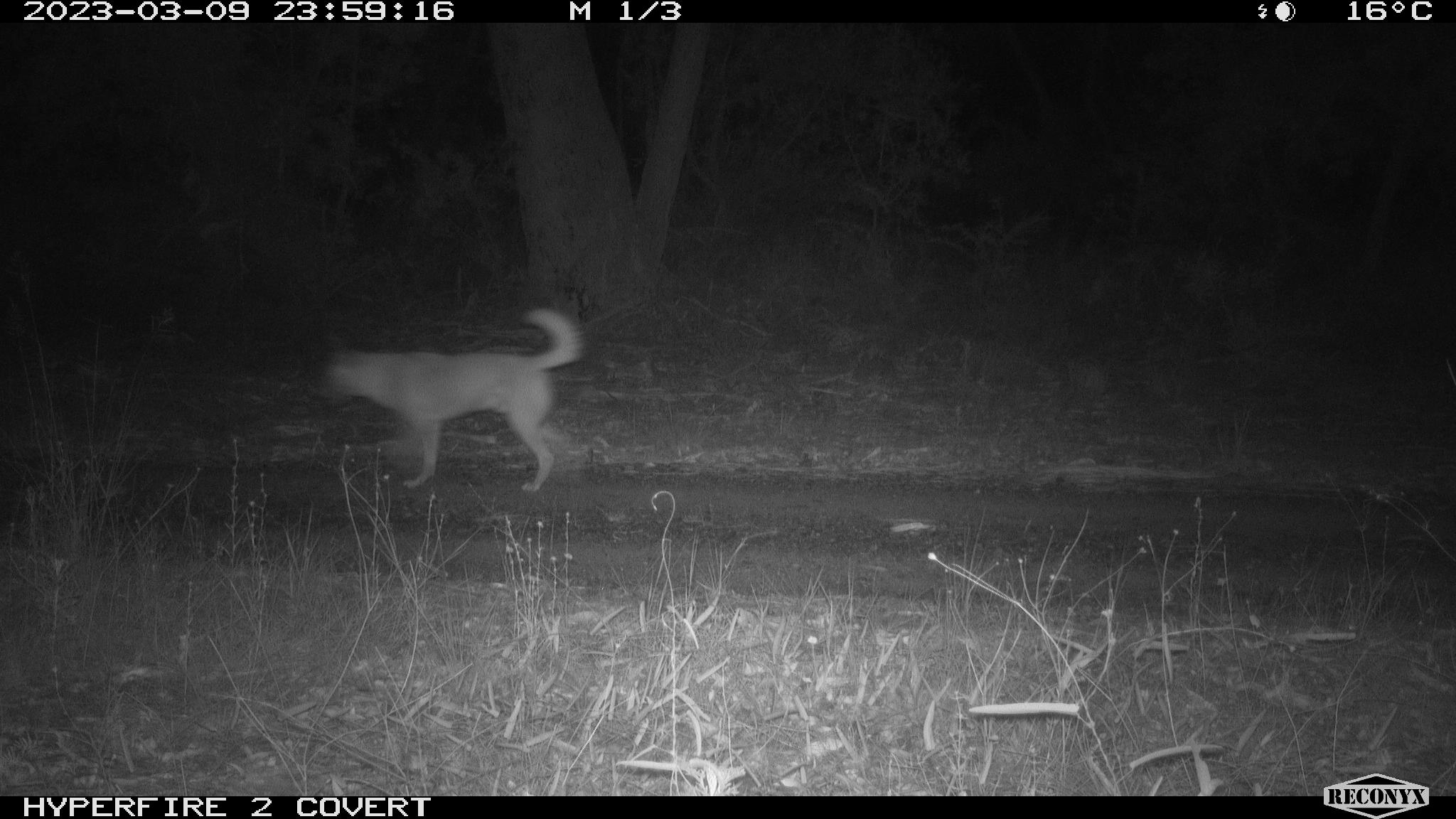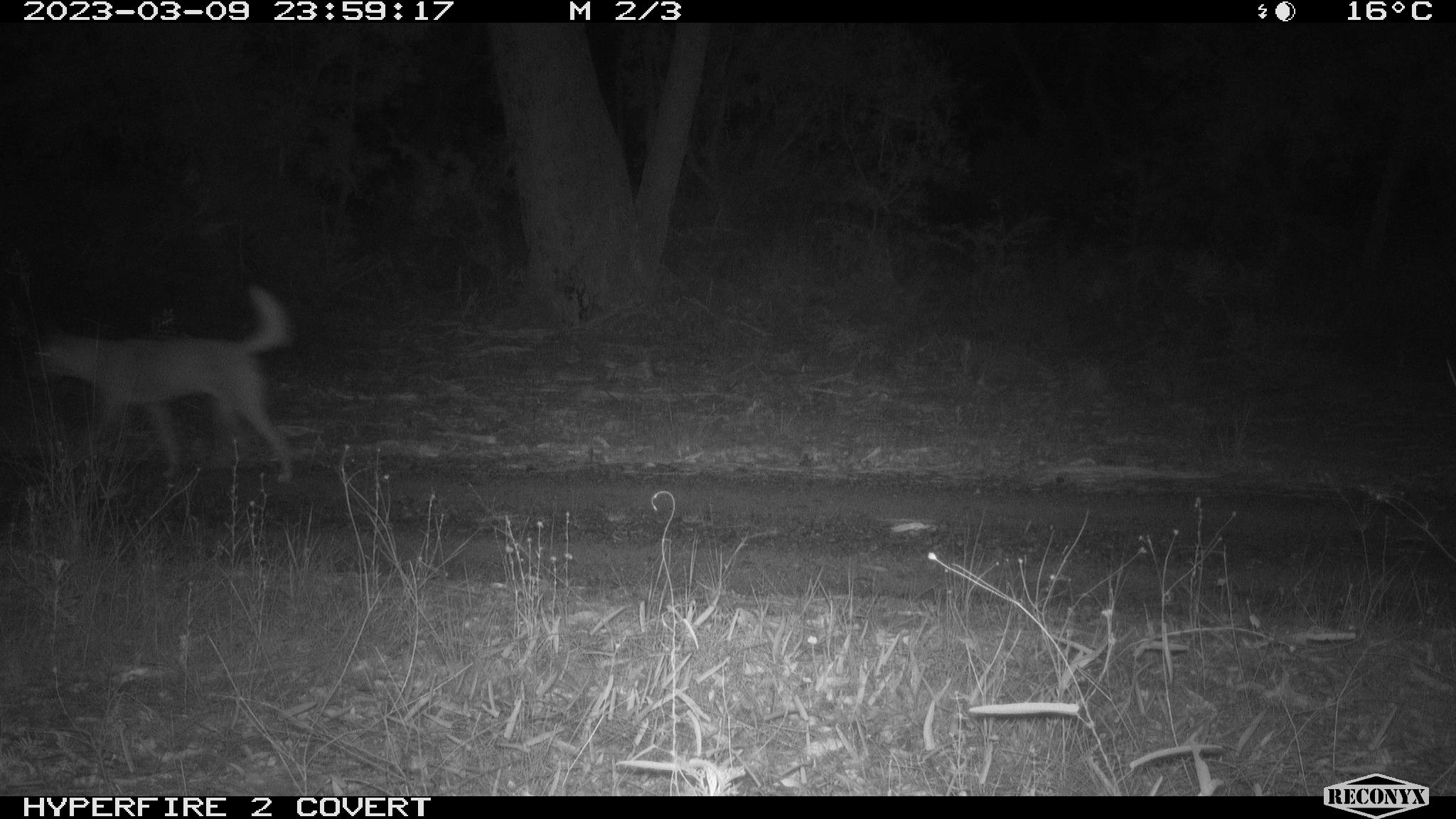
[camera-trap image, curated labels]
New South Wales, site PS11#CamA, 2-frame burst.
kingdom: Animalia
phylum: Chordata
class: Mammalia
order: Carnivora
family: Canidae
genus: Canis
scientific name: Canis familiaris dingo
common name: dingo